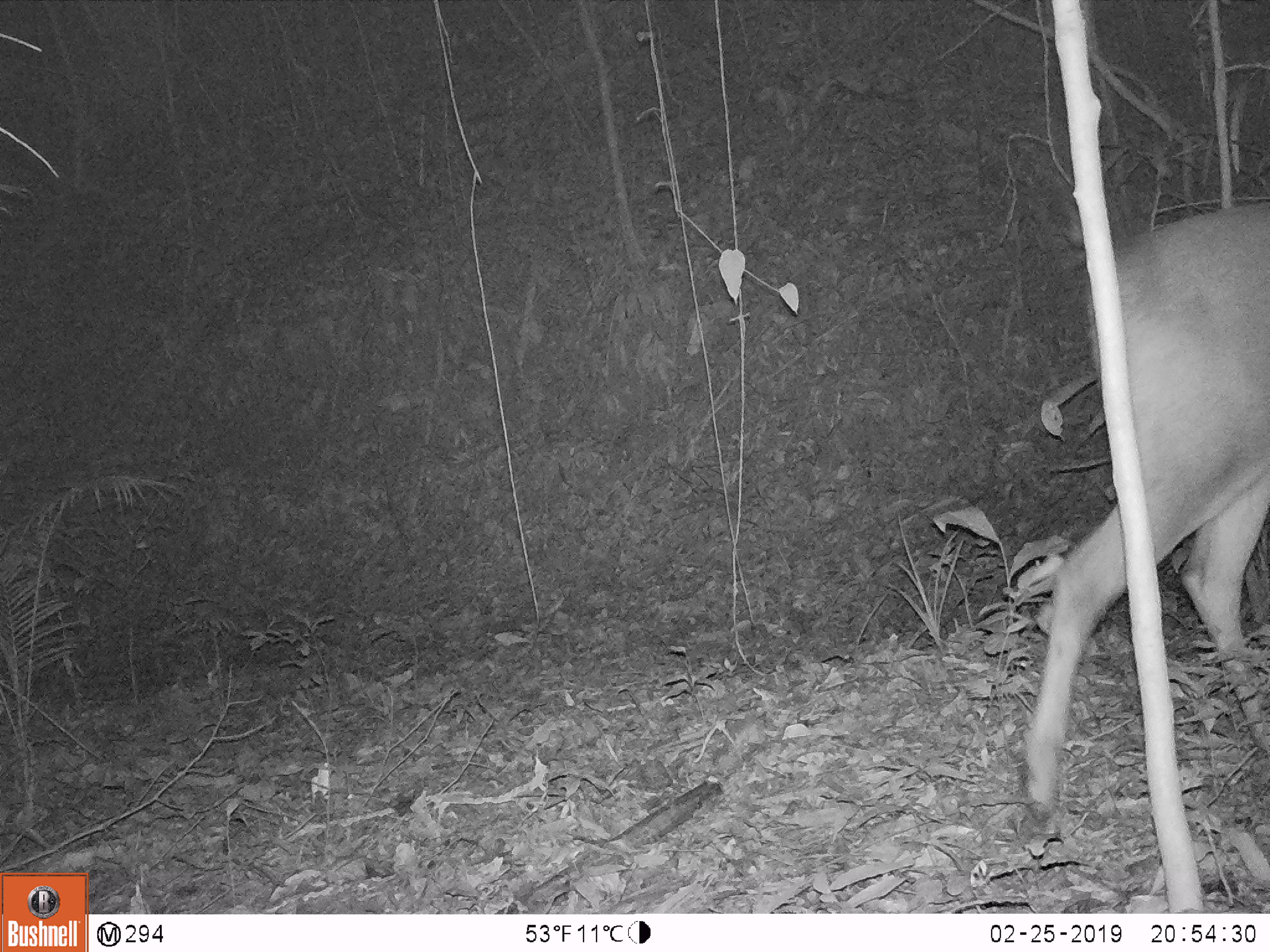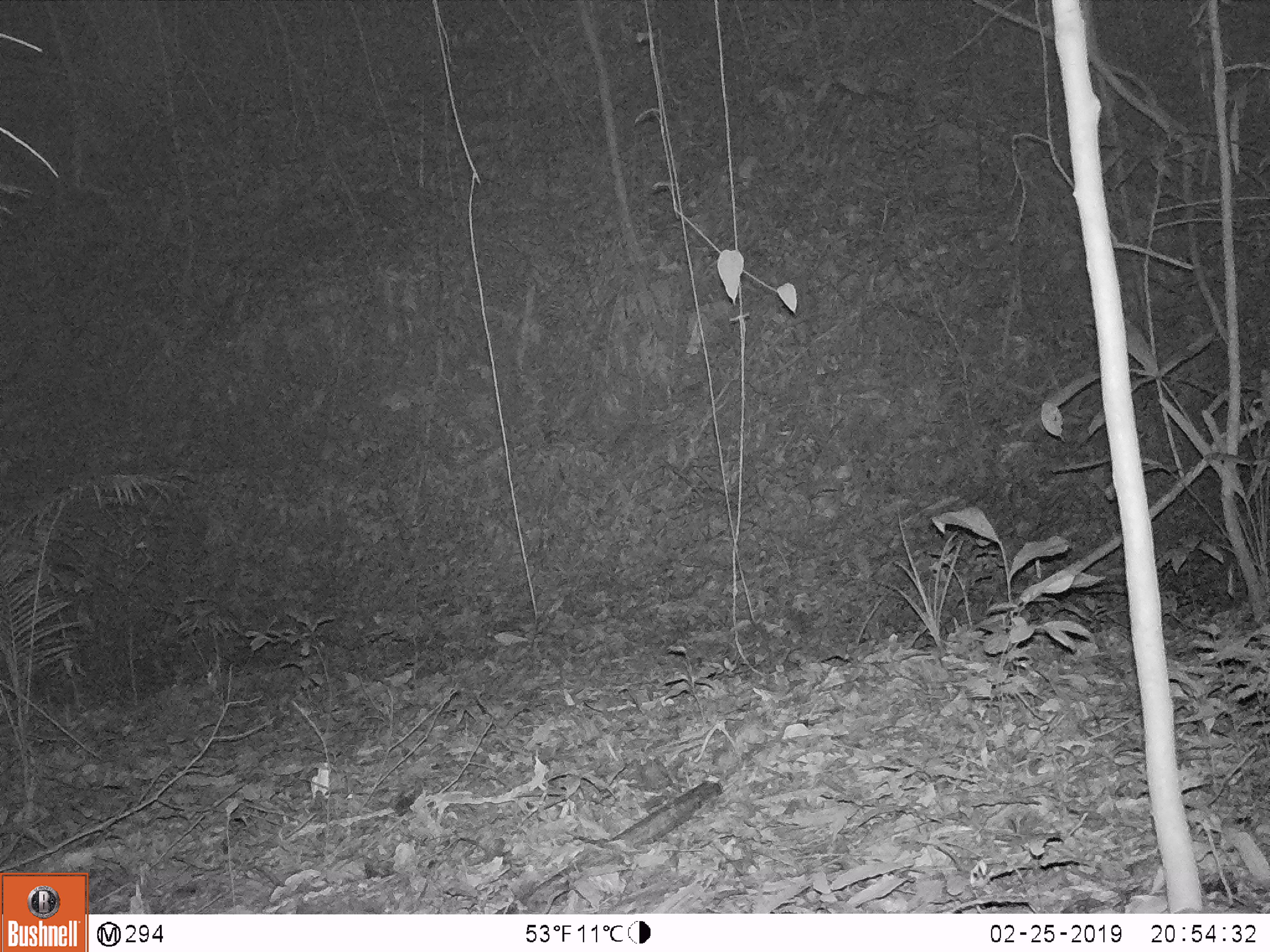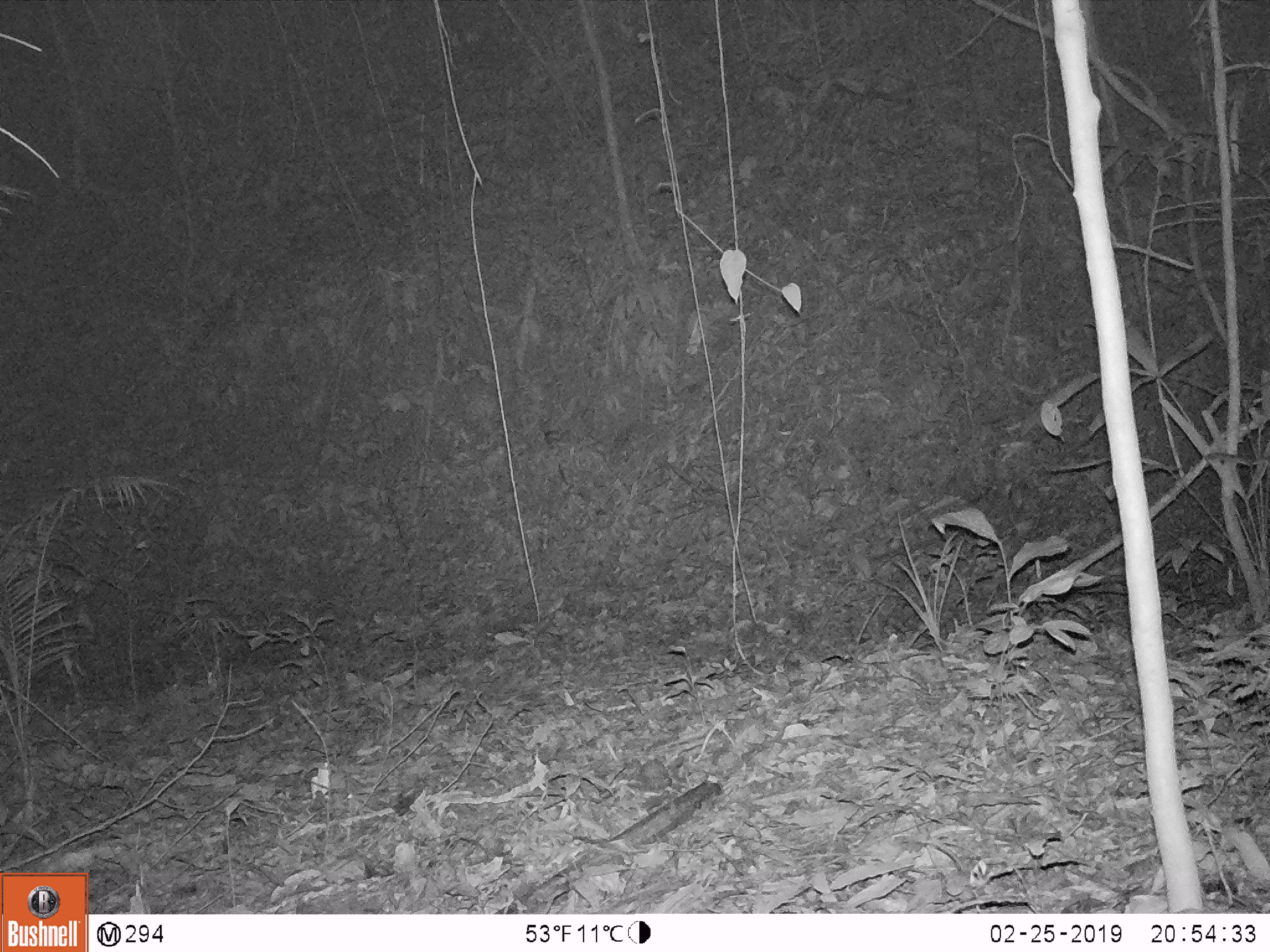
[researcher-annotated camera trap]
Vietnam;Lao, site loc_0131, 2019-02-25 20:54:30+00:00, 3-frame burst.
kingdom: Animalia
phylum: Chordata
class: Mammalia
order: Artiodactyla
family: Cervidae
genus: Rusa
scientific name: Rusa unicolor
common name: sambar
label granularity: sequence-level